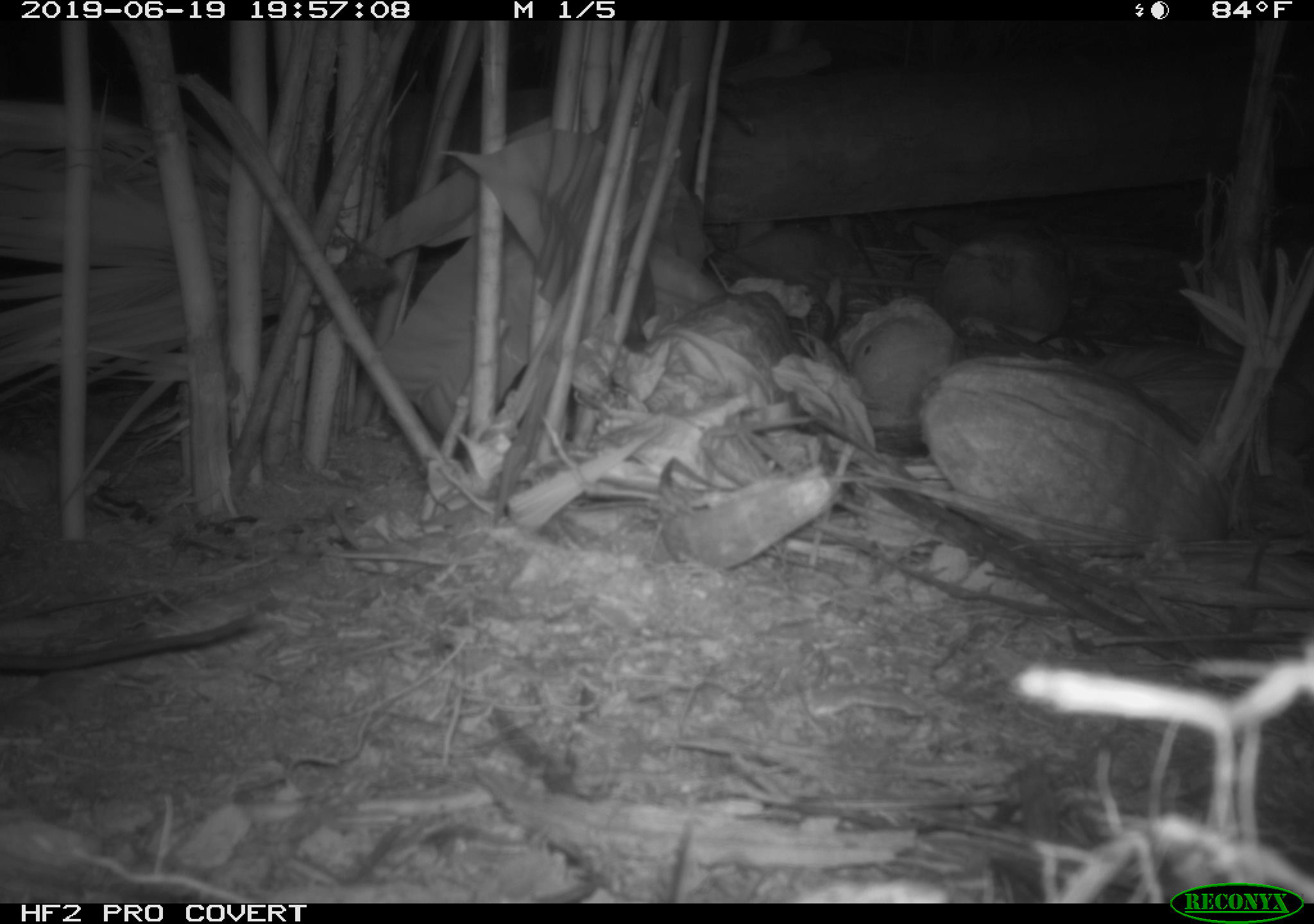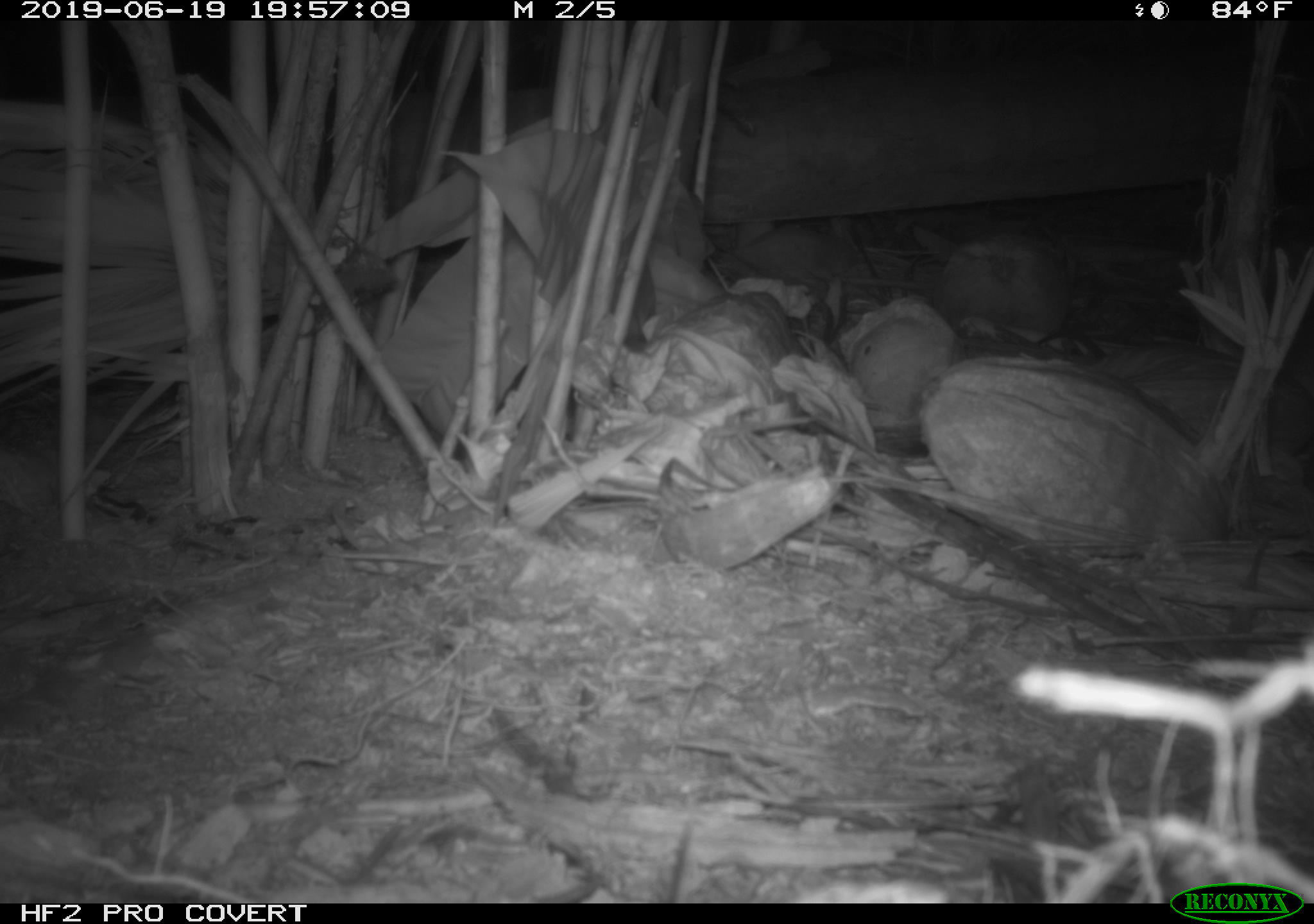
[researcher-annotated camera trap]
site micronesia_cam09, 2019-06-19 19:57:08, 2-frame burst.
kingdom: Animalia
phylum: Chordata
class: Mammalia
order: Rodentia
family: Muridae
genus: Rattus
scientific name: Rattus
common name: rat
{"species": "rat (Rattus)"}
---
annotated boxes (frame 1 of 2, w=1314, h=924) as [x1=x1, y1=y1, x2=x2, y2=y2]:
rat: [x1=0, y1=597, x2=260, y2=676]